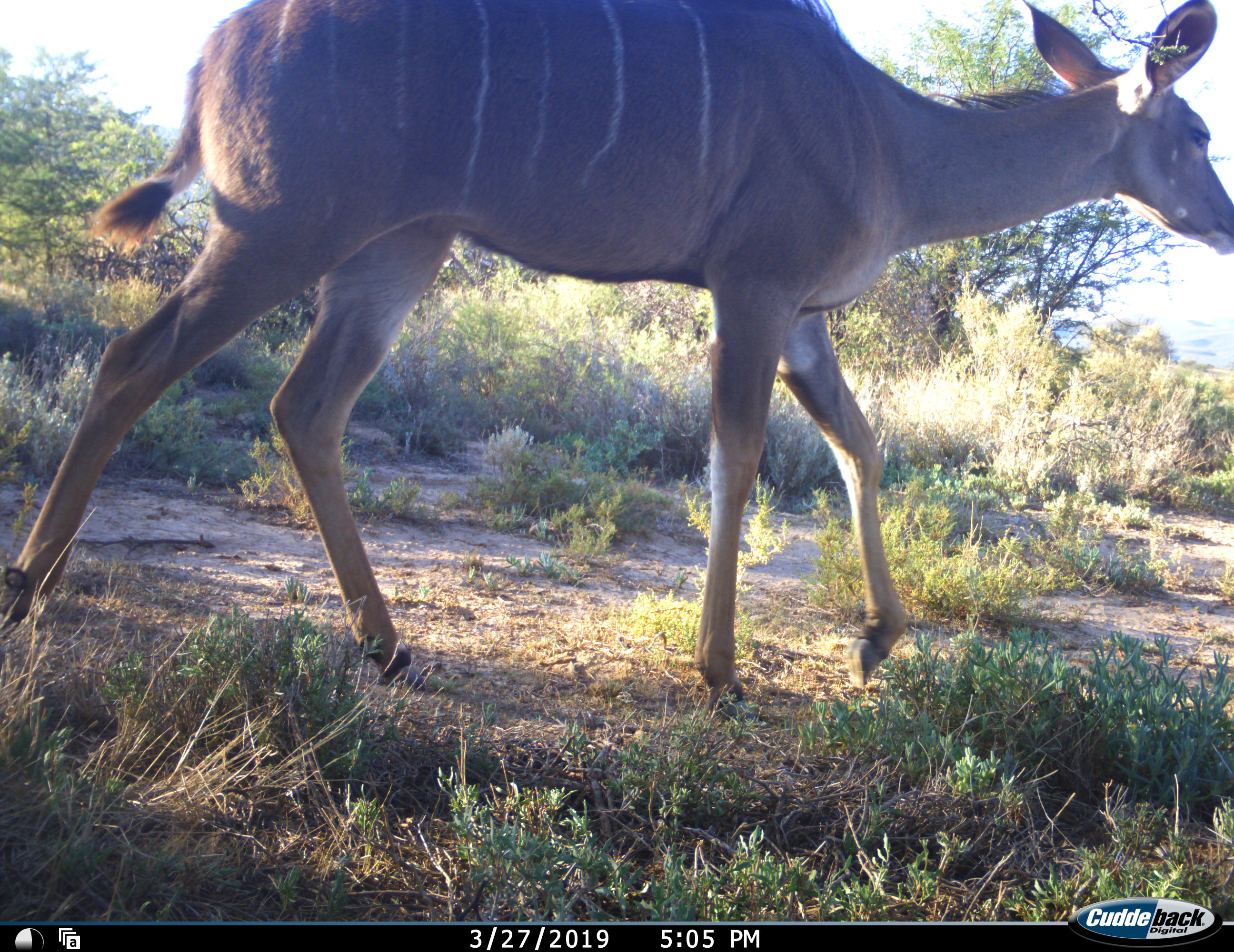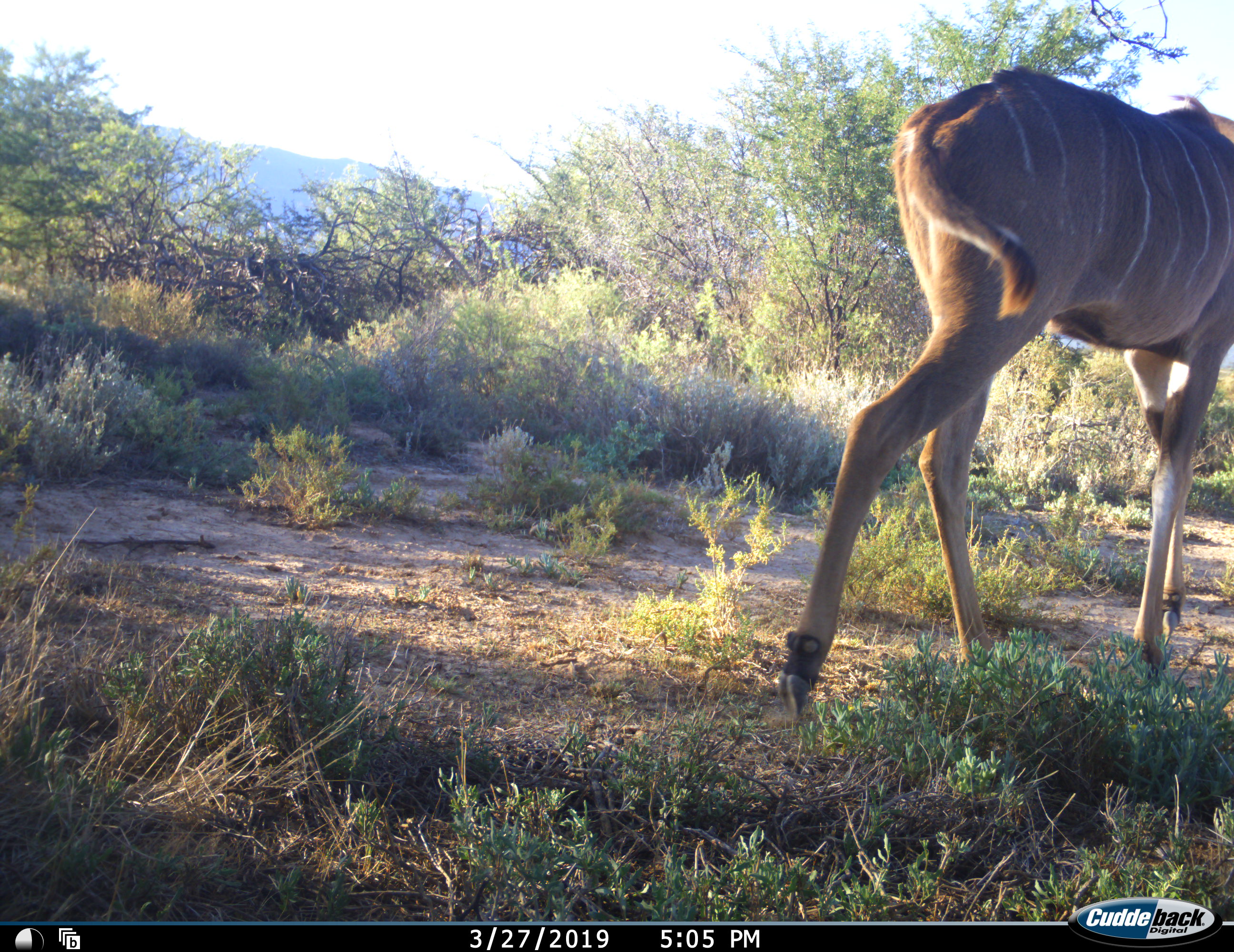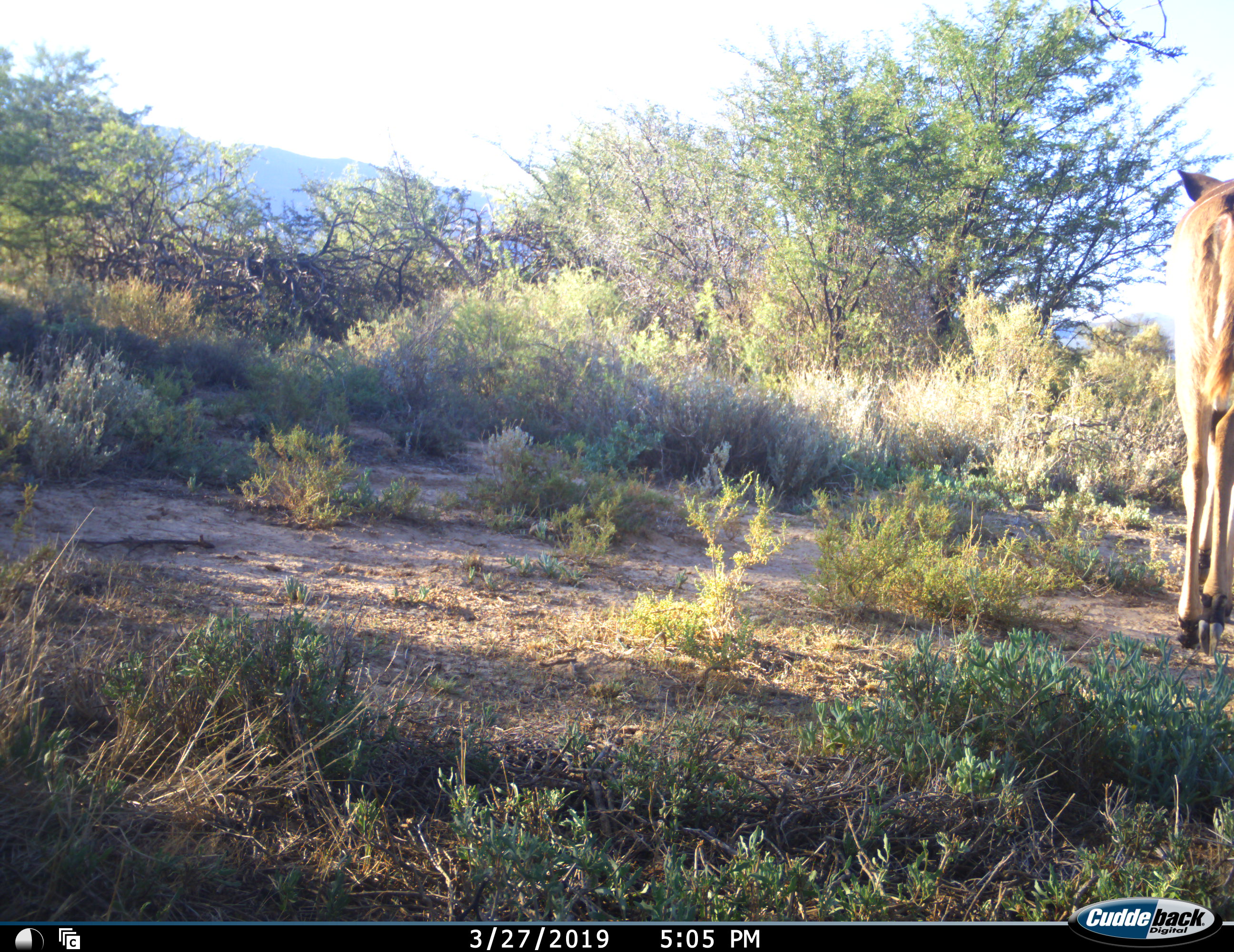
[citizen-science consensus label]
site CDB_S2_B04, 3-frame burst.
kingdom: Animalia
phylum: Chordata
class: Mammalia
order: Artiodactyla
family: Bovidae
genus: Tragelaphus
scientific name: Tragelaphus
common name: kudu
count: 1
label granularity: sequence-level